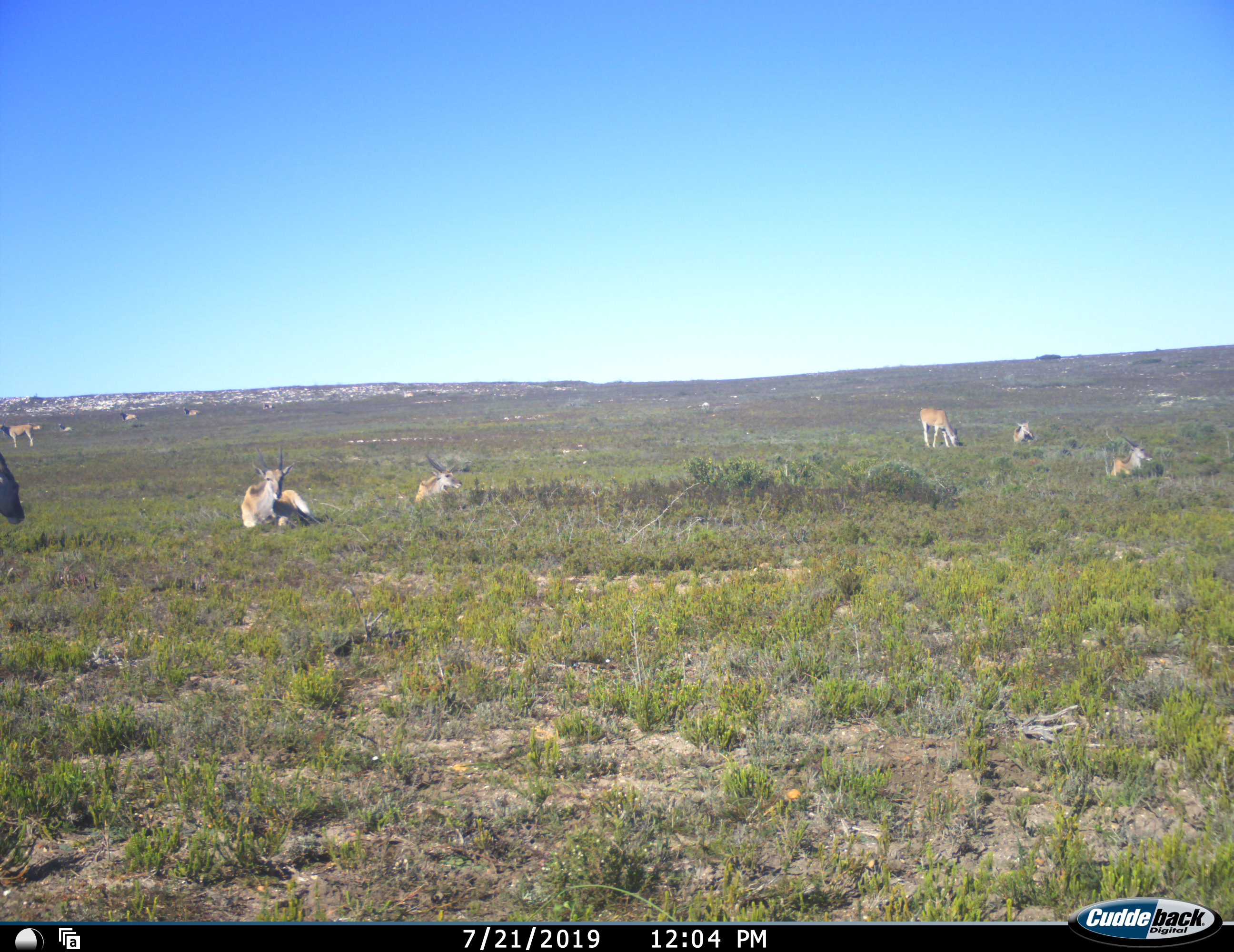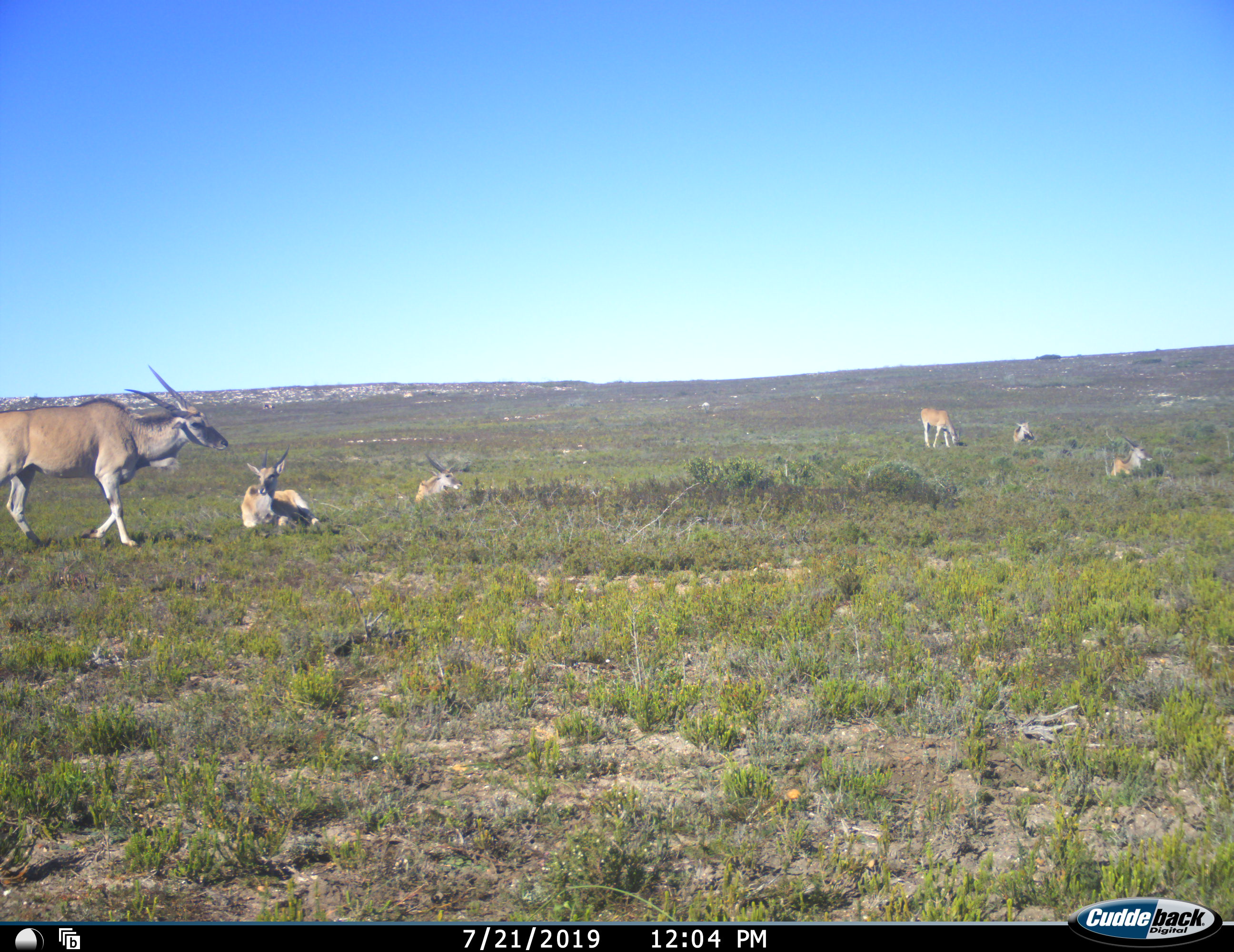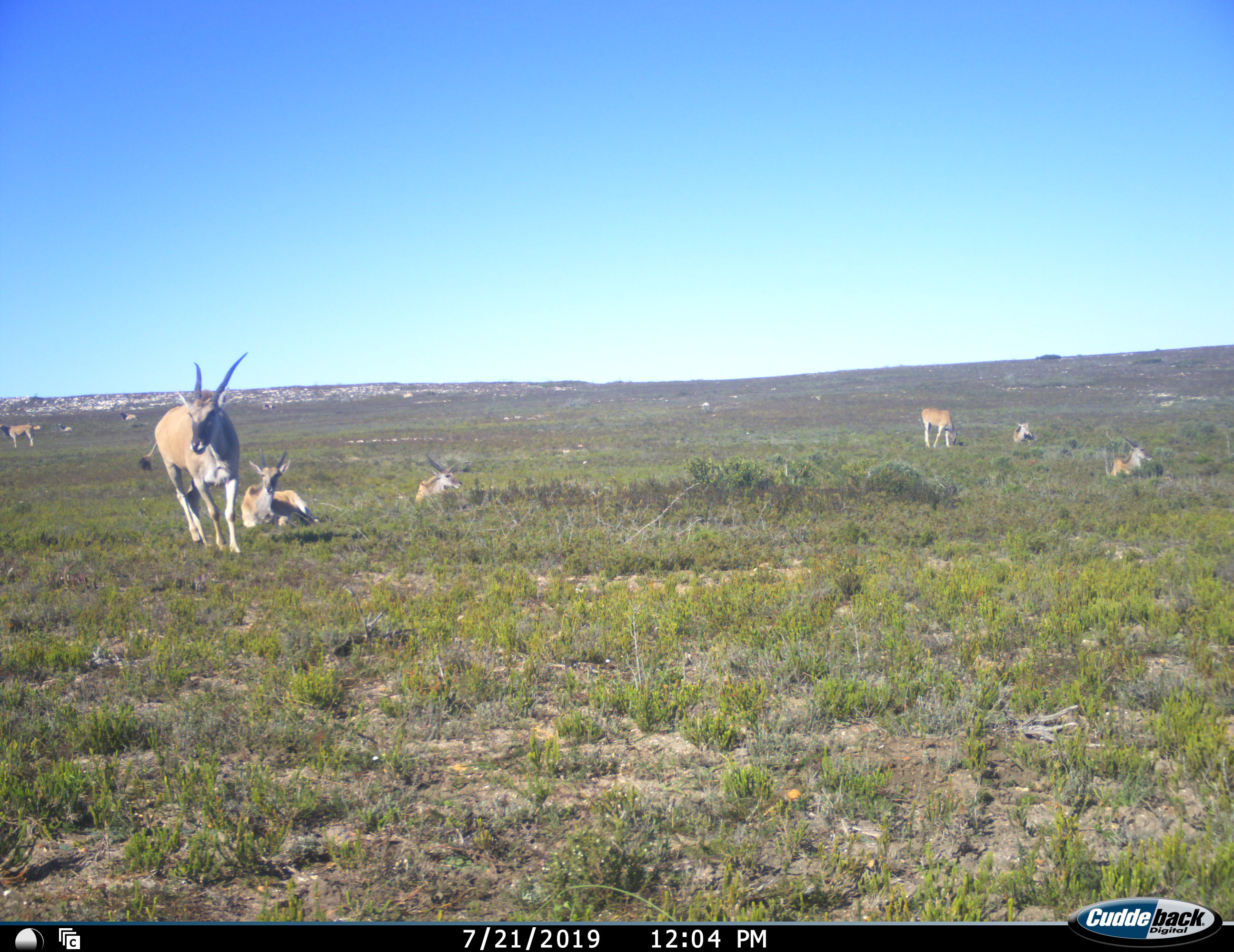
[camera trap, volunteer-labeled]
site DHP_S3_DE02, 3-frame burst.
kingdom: Animalia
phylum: Chordata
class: Mammalia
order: Artiodactyla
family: Bovidae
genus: Tragelaphus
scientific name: Tragelaphus oryx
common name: eland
Eland (Tragelaphus oryx), count 10. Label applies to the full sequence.